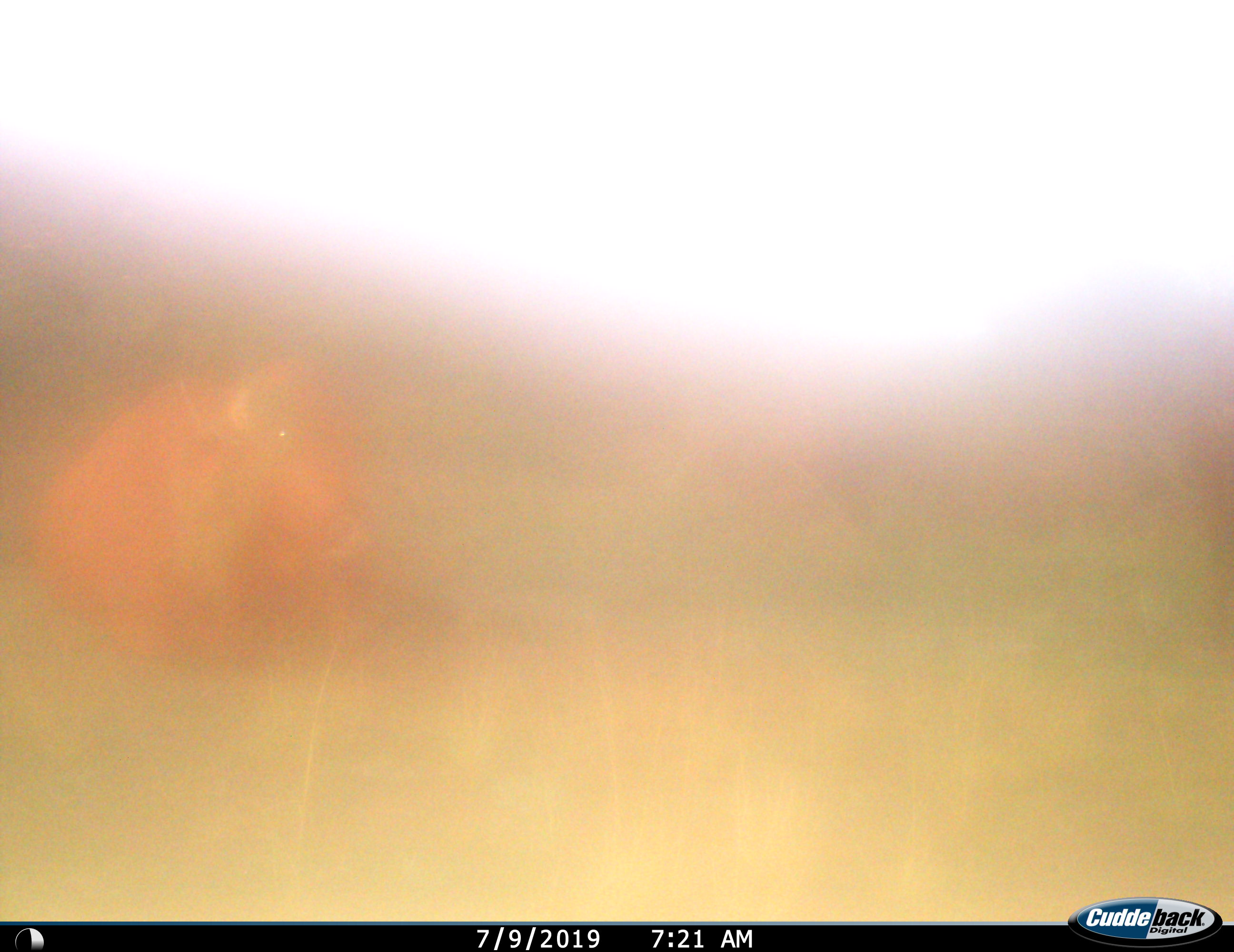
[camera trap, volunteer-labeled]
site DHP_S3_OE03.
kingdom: Animalia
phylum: Chordata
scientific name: Vertebrata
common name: domestic animal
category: domesticanimal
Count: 1.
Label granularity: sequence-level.